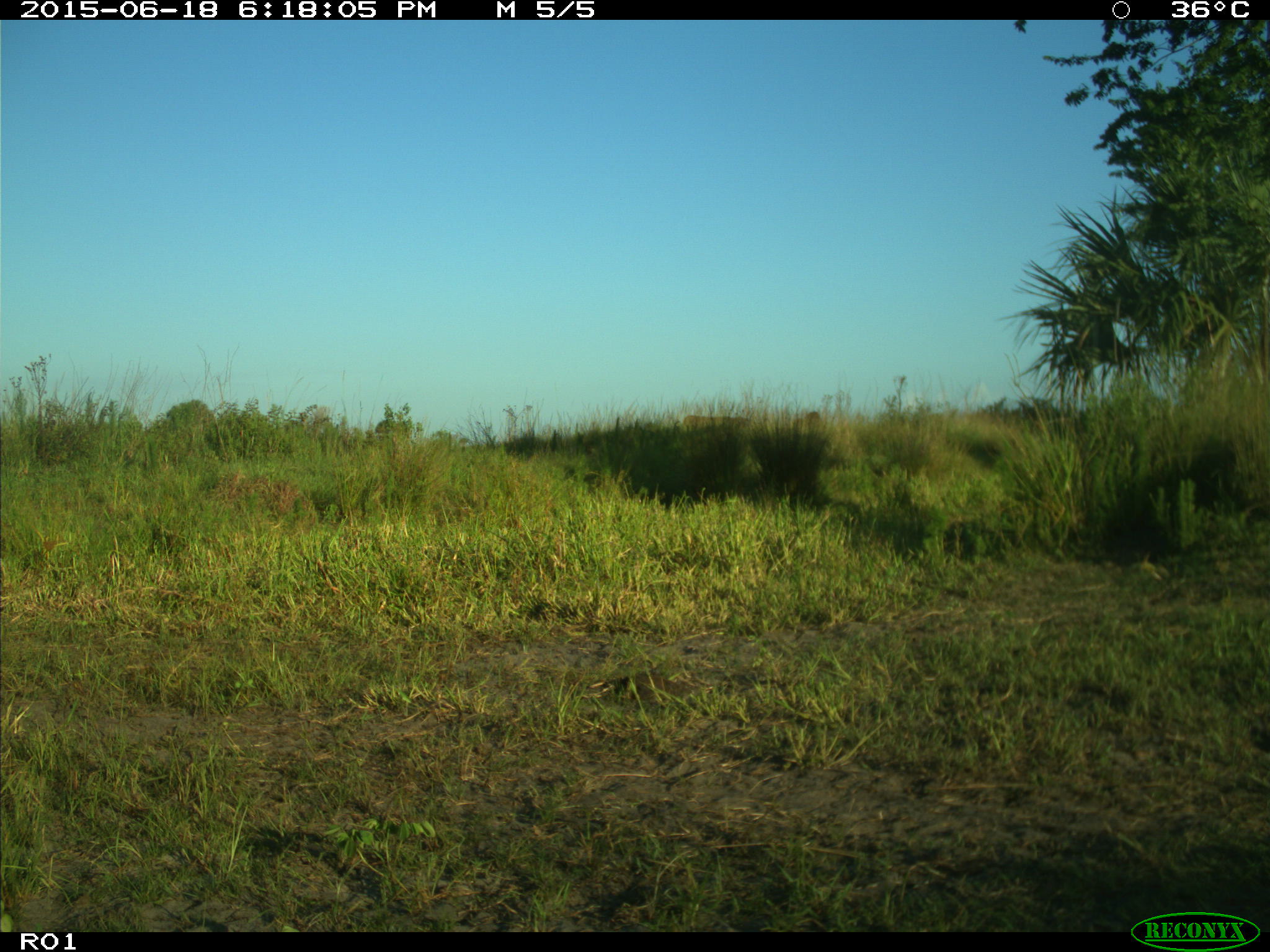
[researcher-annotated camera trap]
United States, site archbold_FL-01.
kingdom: Animalia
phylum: Chordata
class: Mammalia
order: Artiodactyla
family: Bovidae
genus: Bos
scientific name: Bos taurus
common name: domestic cow